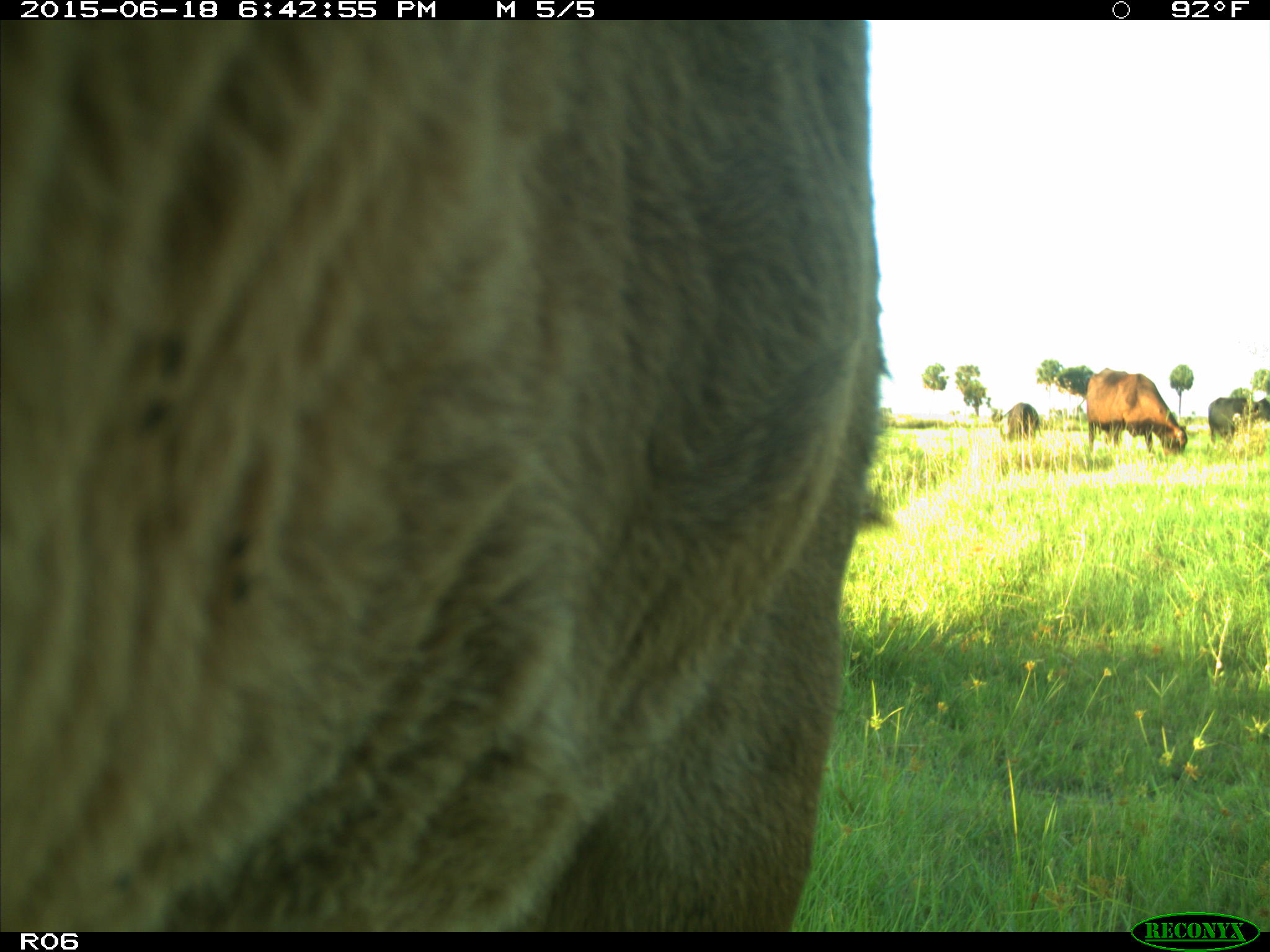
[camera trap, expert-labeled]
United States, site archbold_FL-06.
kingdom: Animalia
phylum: Chordata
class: Mammalia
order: Artiodactyla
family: Bovidae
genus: Bos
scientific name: Bos taurus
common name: domestic cow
Bos taurus (domestic cow).